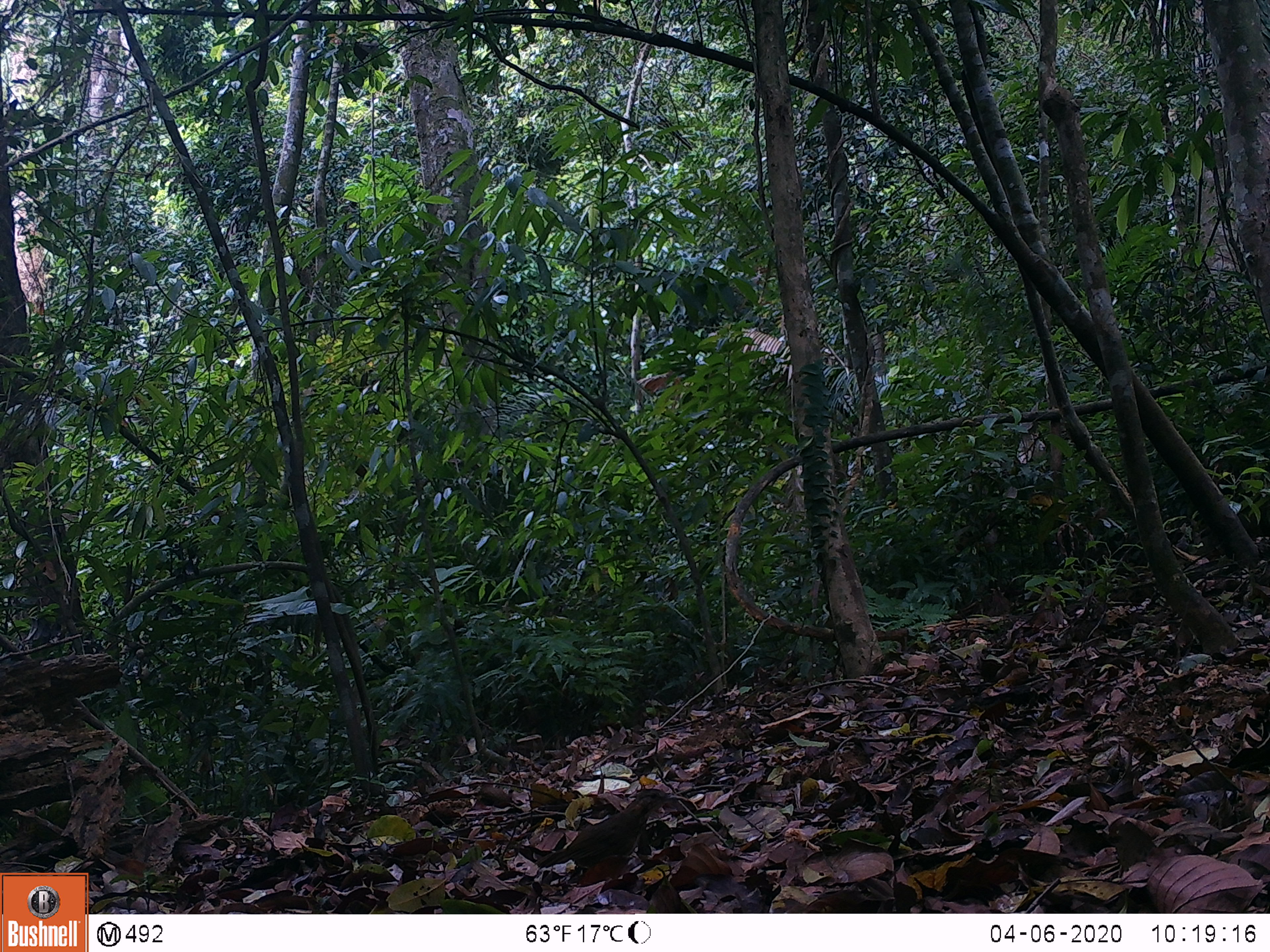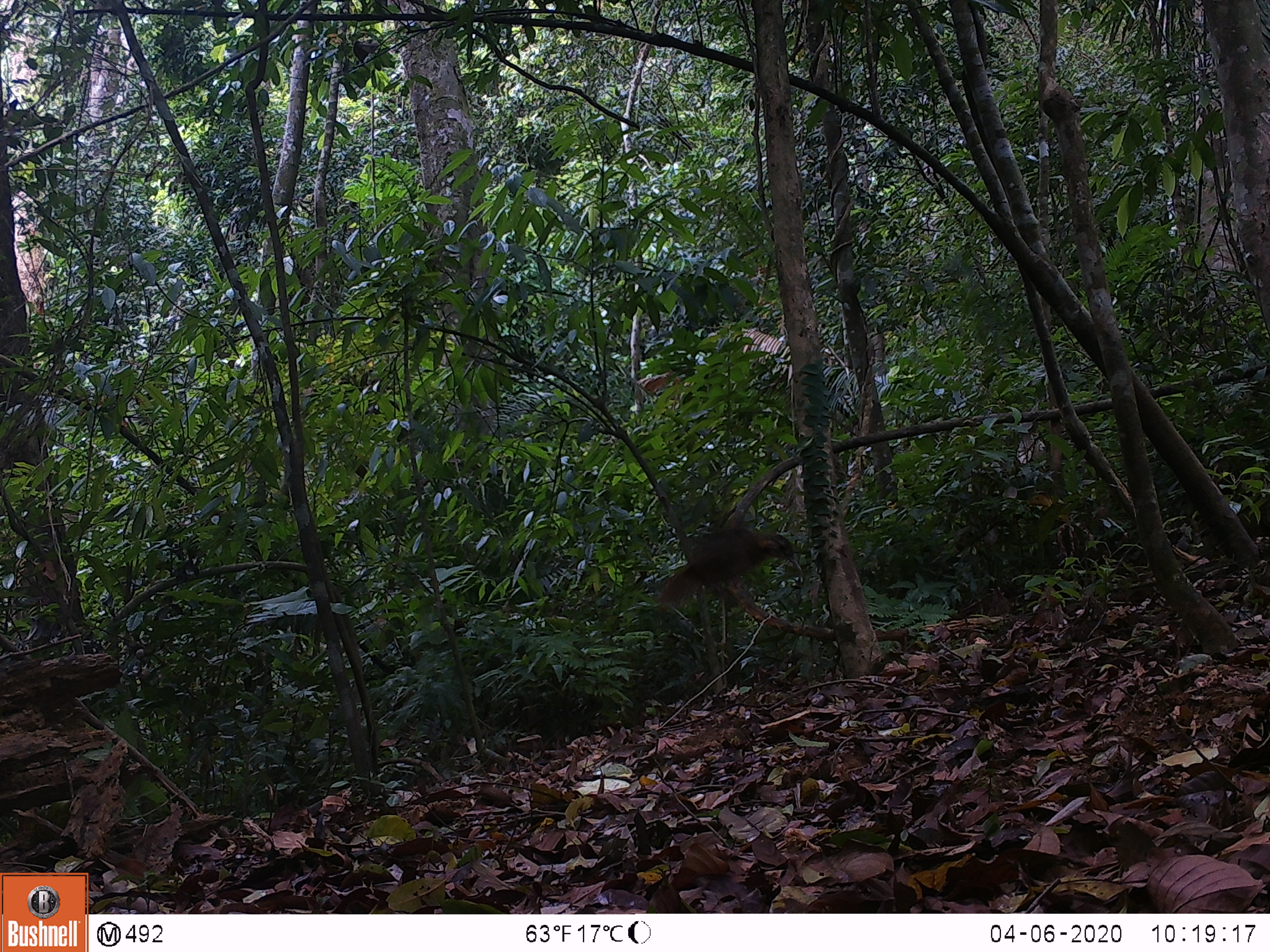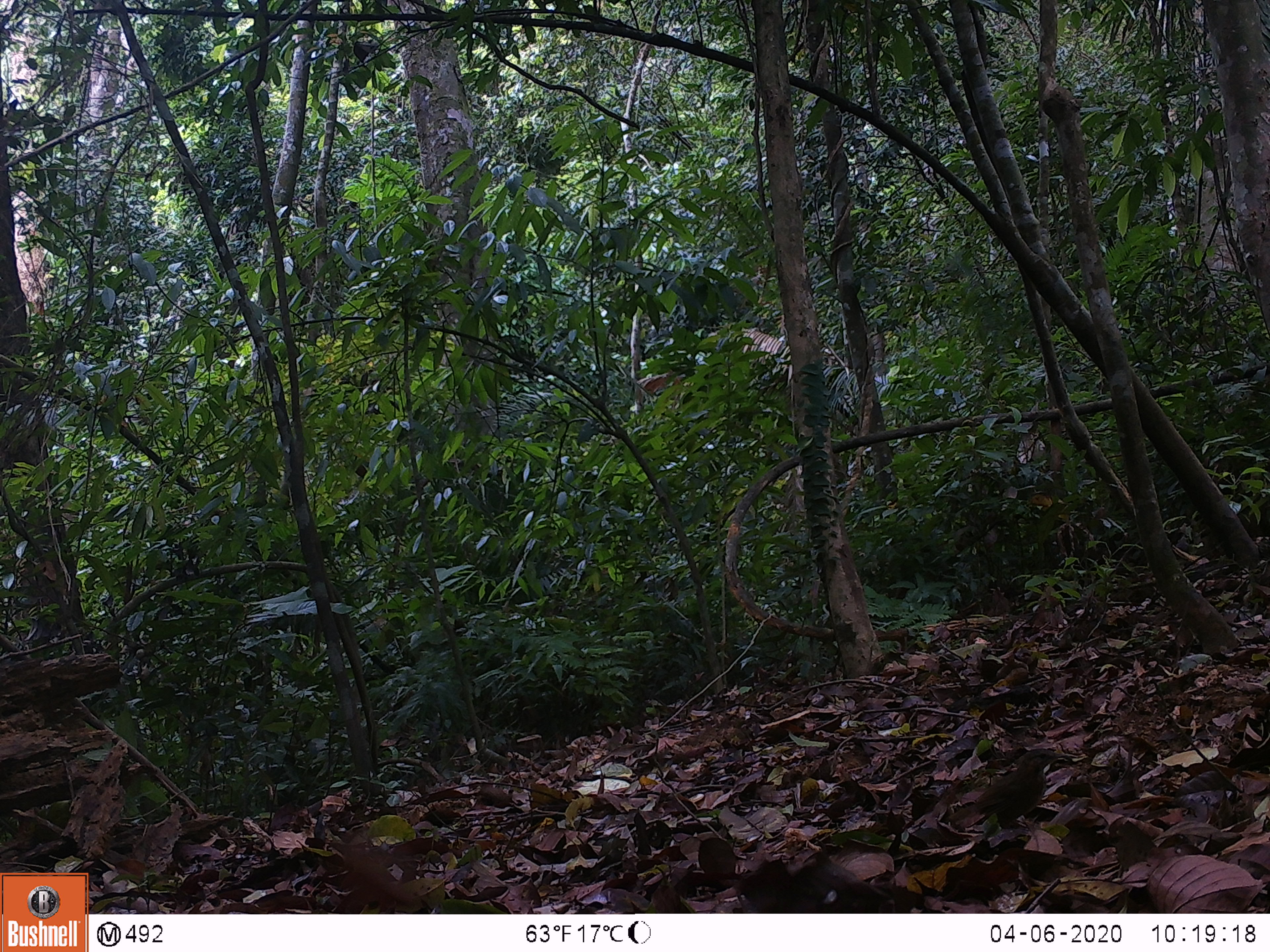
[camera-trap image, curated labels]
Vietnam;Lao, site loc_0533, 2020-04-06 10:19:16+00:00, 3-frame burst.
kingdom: Animalia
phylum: Chordata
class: Aves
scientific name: Aves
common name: bird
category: unidentified bird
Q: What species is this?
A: Unidentified bird (bird) (Aves).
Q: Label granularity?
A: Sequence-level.